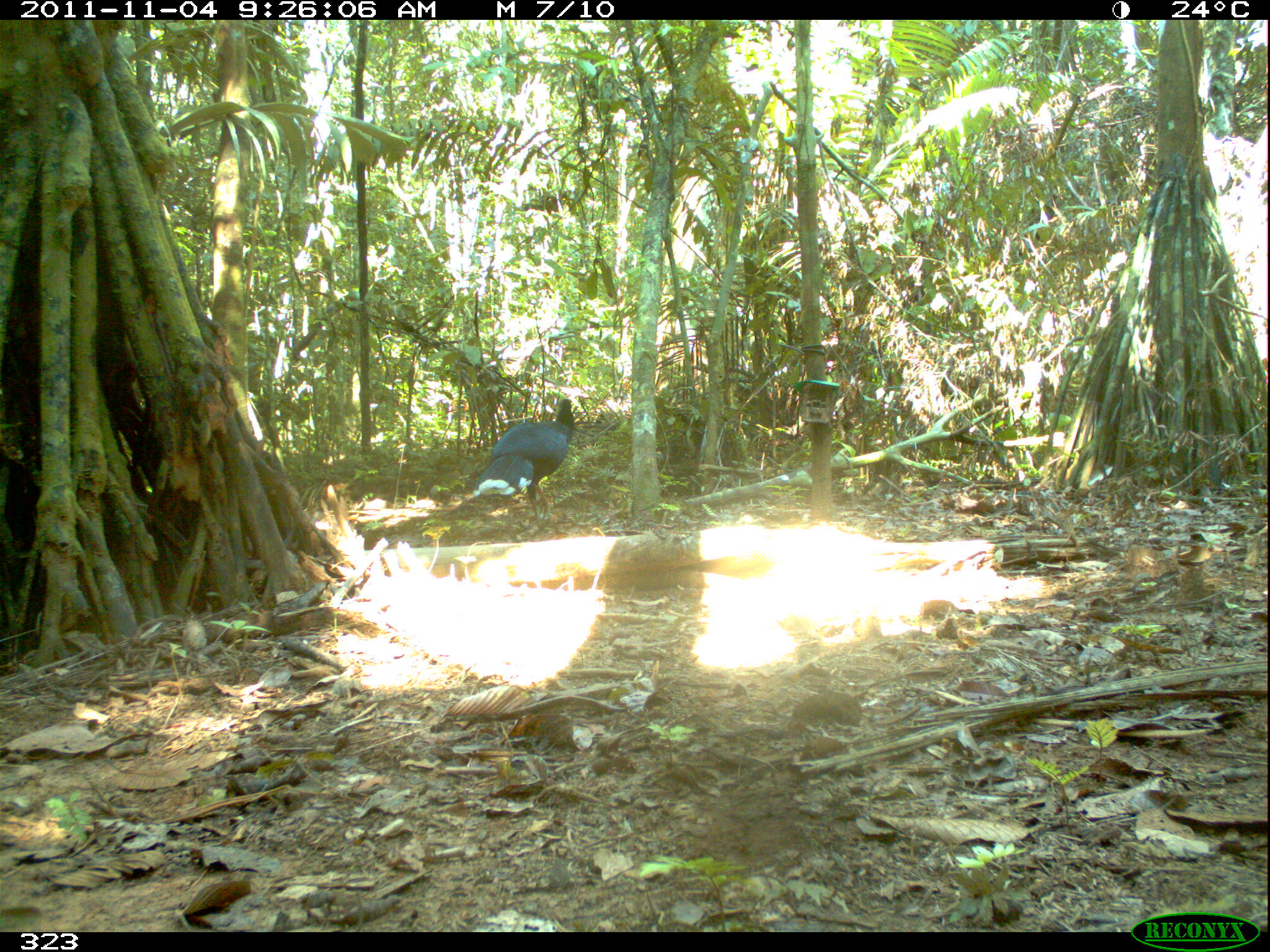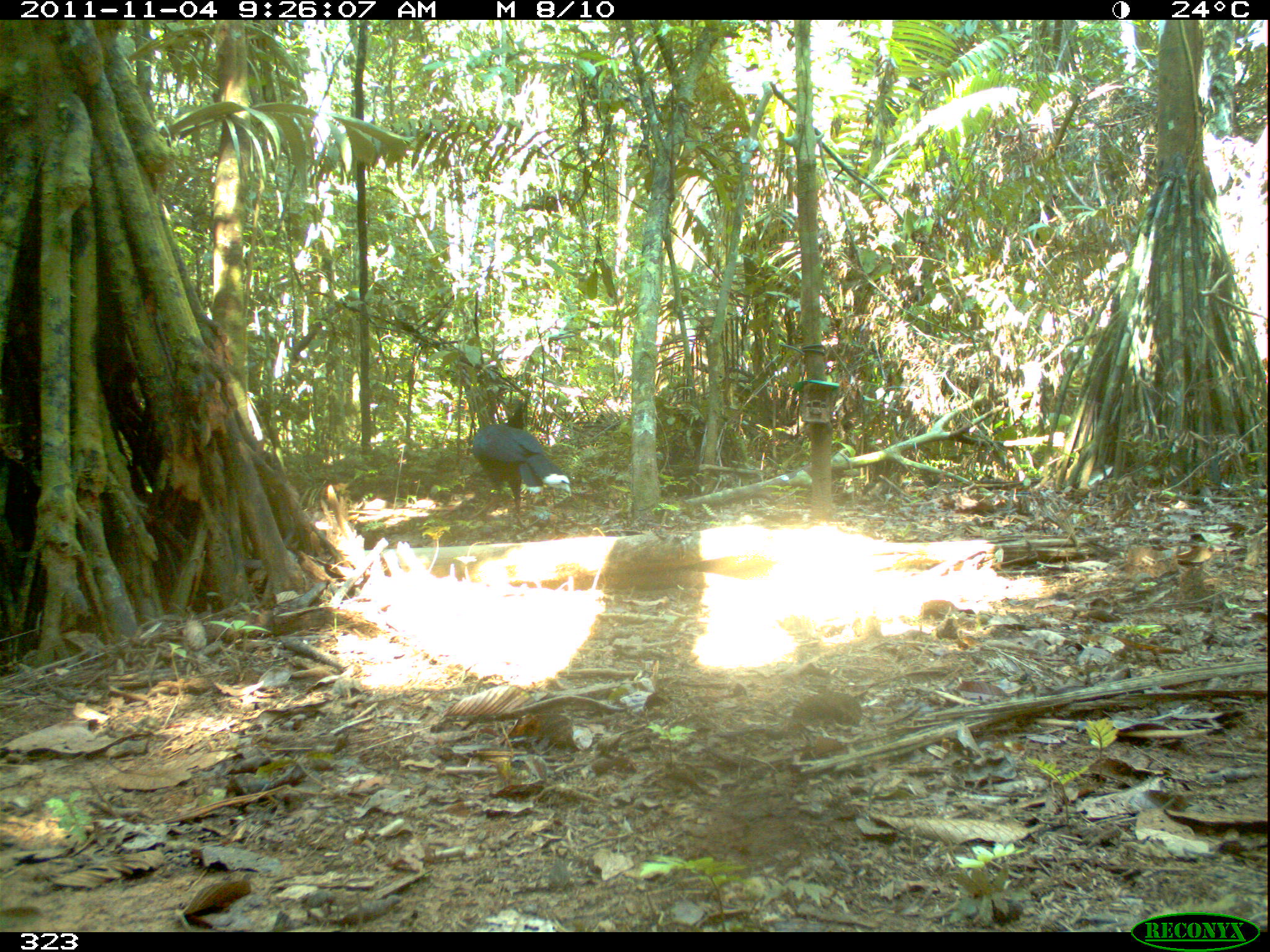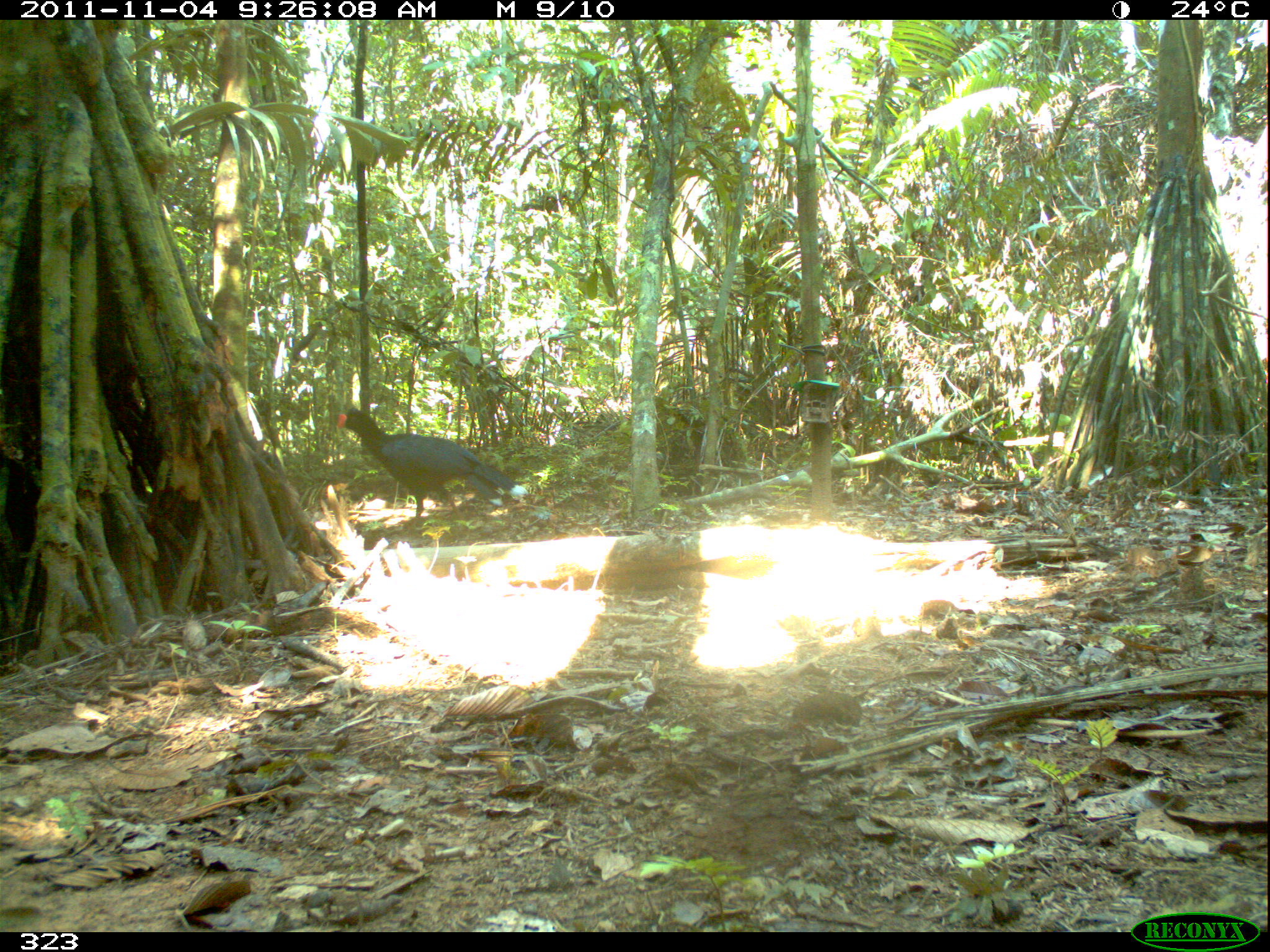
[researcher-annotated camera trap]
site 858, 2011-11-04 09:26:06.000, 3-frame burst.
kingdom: Animalia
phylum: Chordata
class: Aves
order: Galliformes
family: Cracidae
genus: Mitu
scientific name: Mitu tuberosum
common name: razor-billed curassow